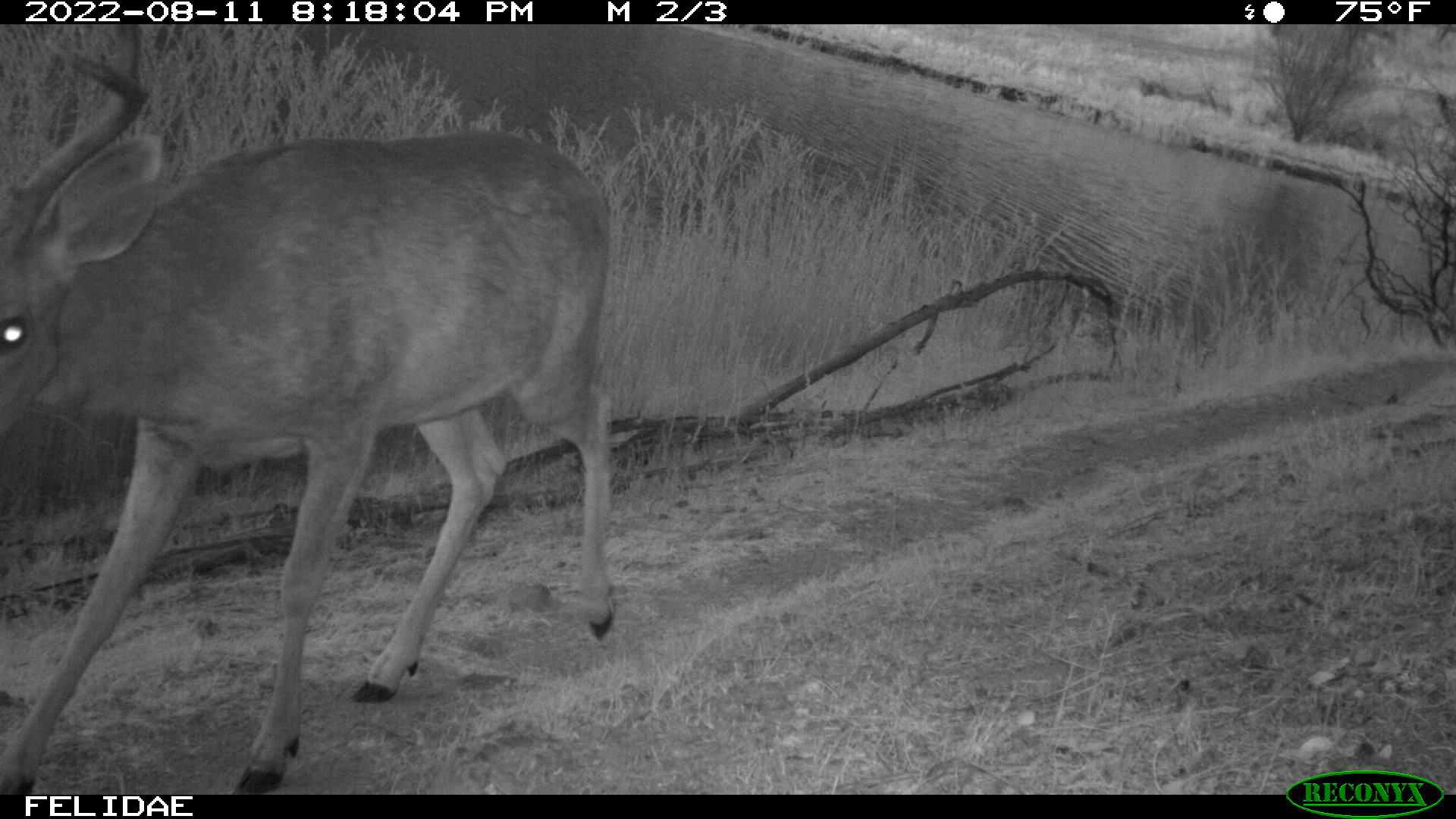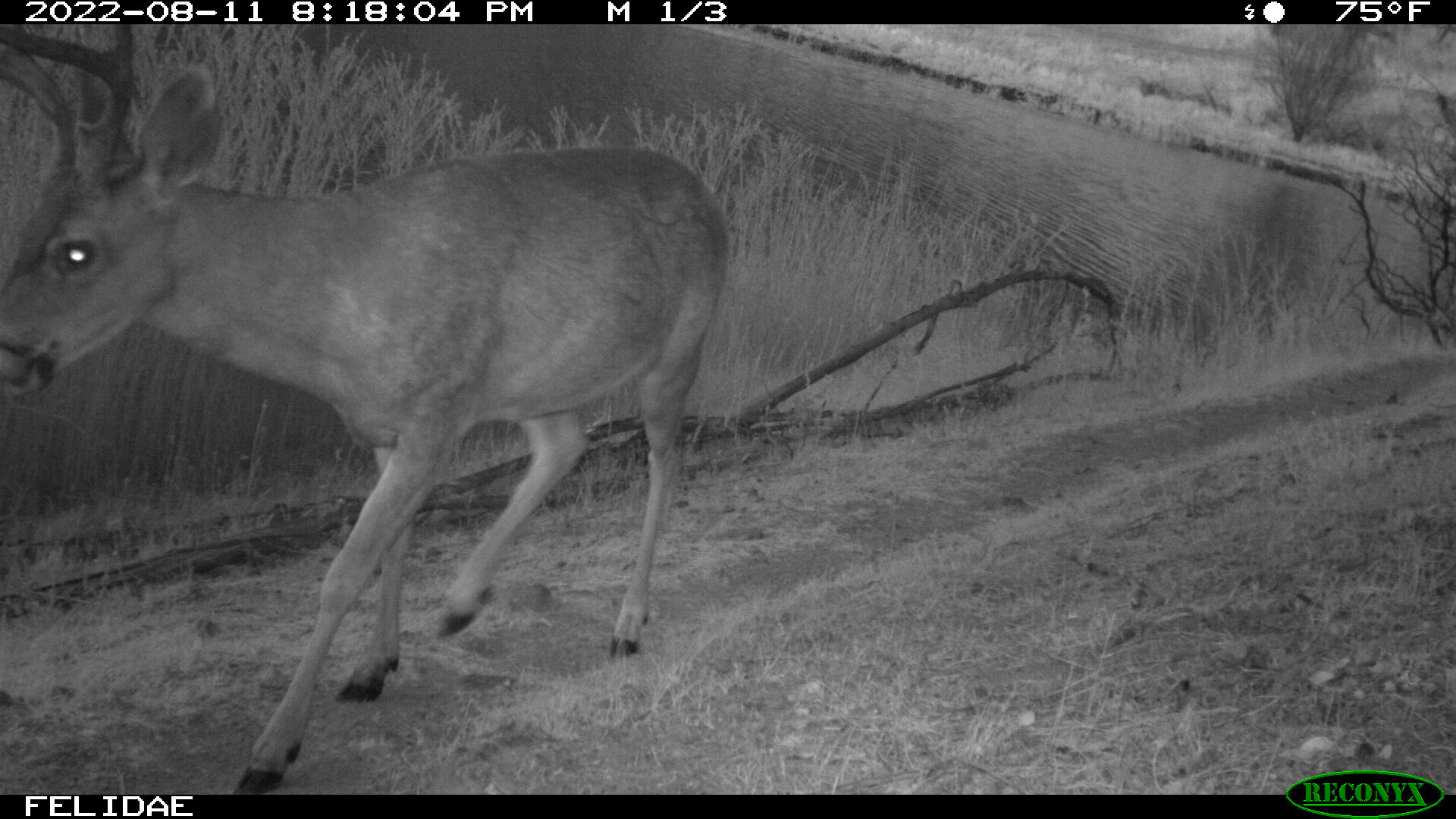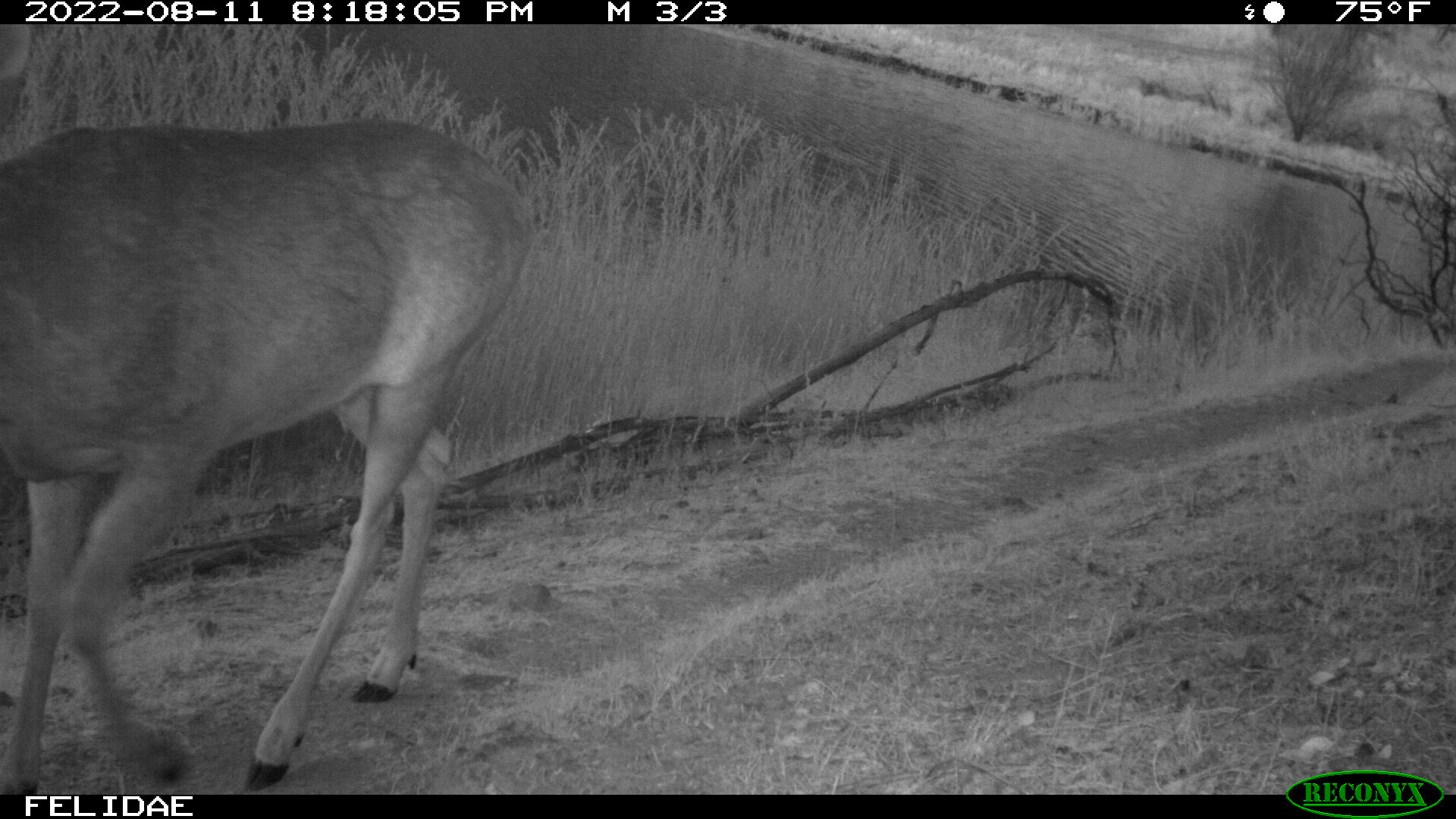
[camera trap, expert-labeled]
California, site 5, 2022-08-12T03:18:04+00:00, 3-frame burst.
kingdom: Animalia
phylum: Chordata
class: Mammalia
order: Artiodactyla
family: Cervidae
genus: Odocoileus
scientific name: Odocoileus hemionus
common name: mule deer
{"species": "mule deer (Odocoileus hemionus)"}